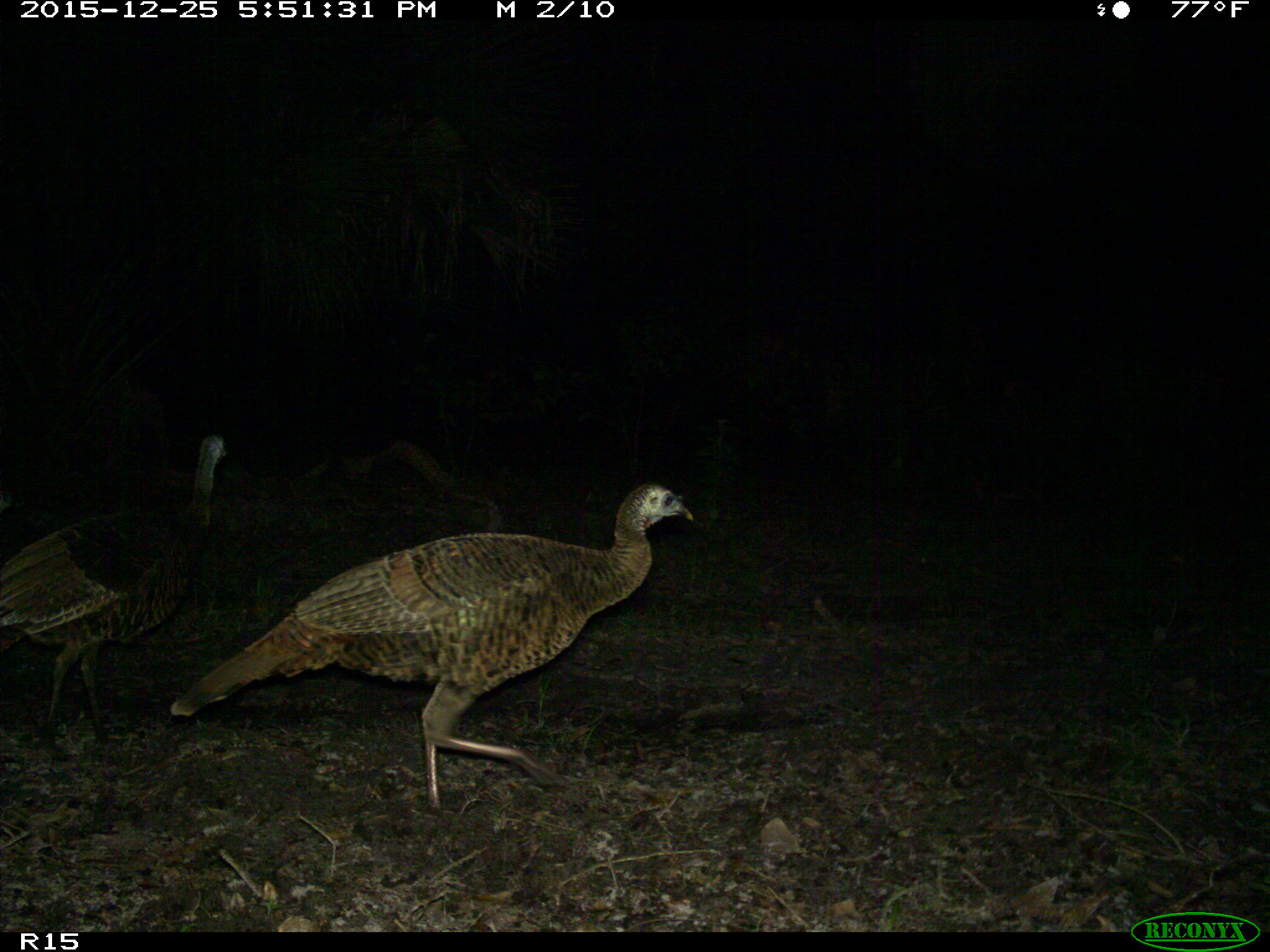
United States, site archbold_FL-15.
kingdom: Animalia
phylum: Chordata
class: Aves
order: Galliformes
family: Phasianidae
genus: Meleagris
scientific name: Meleagris gallopavo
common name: wild turkey